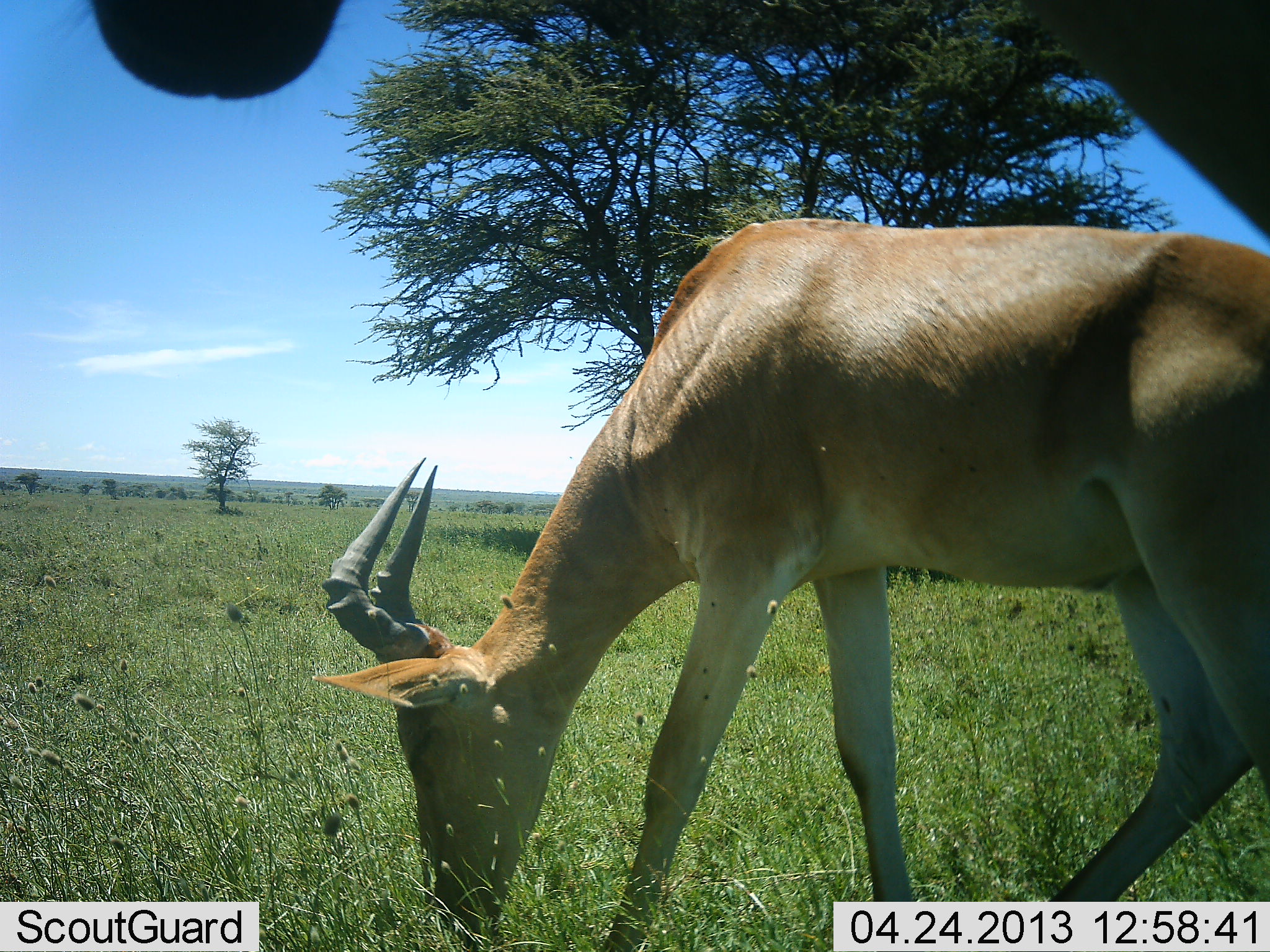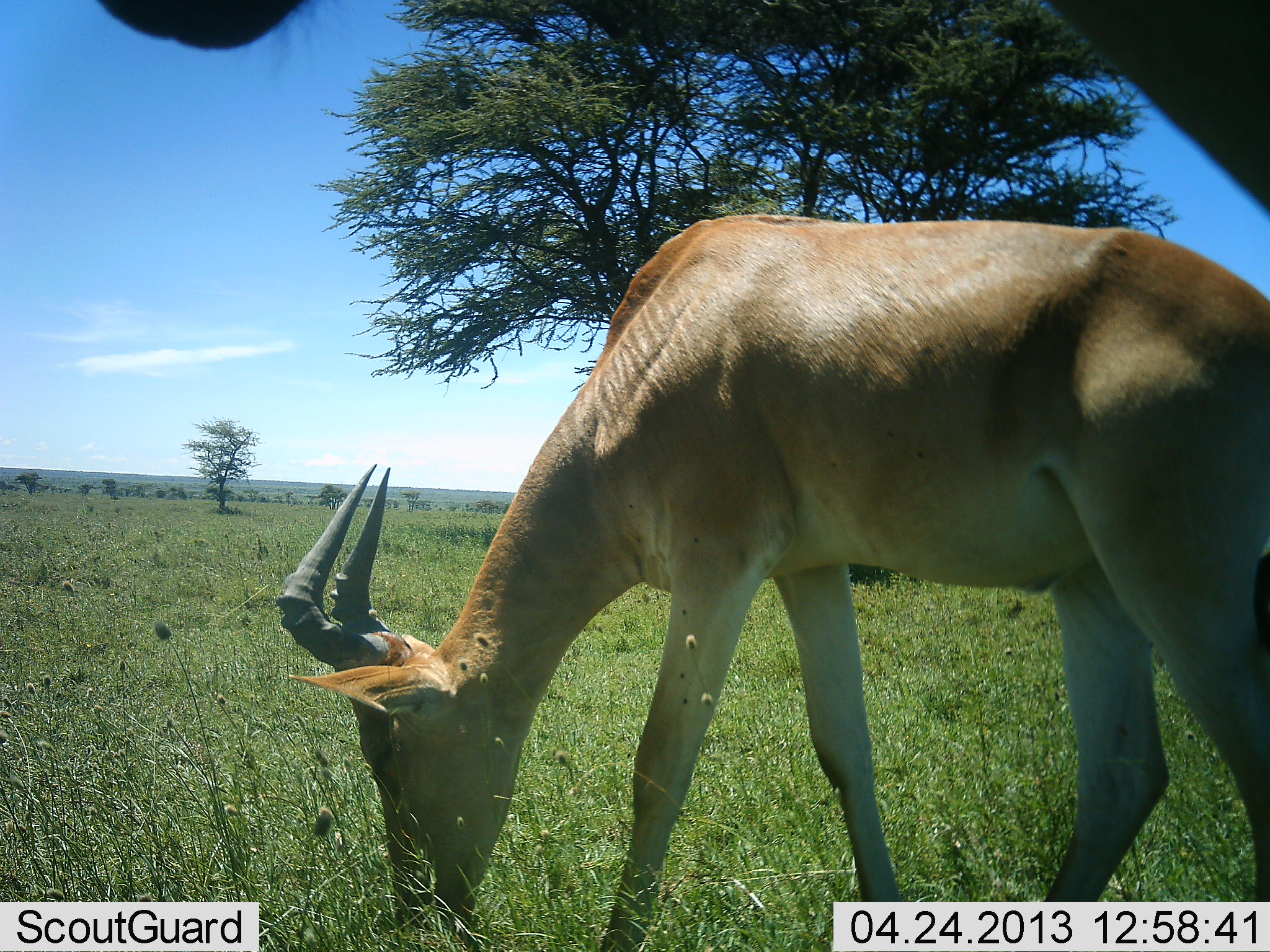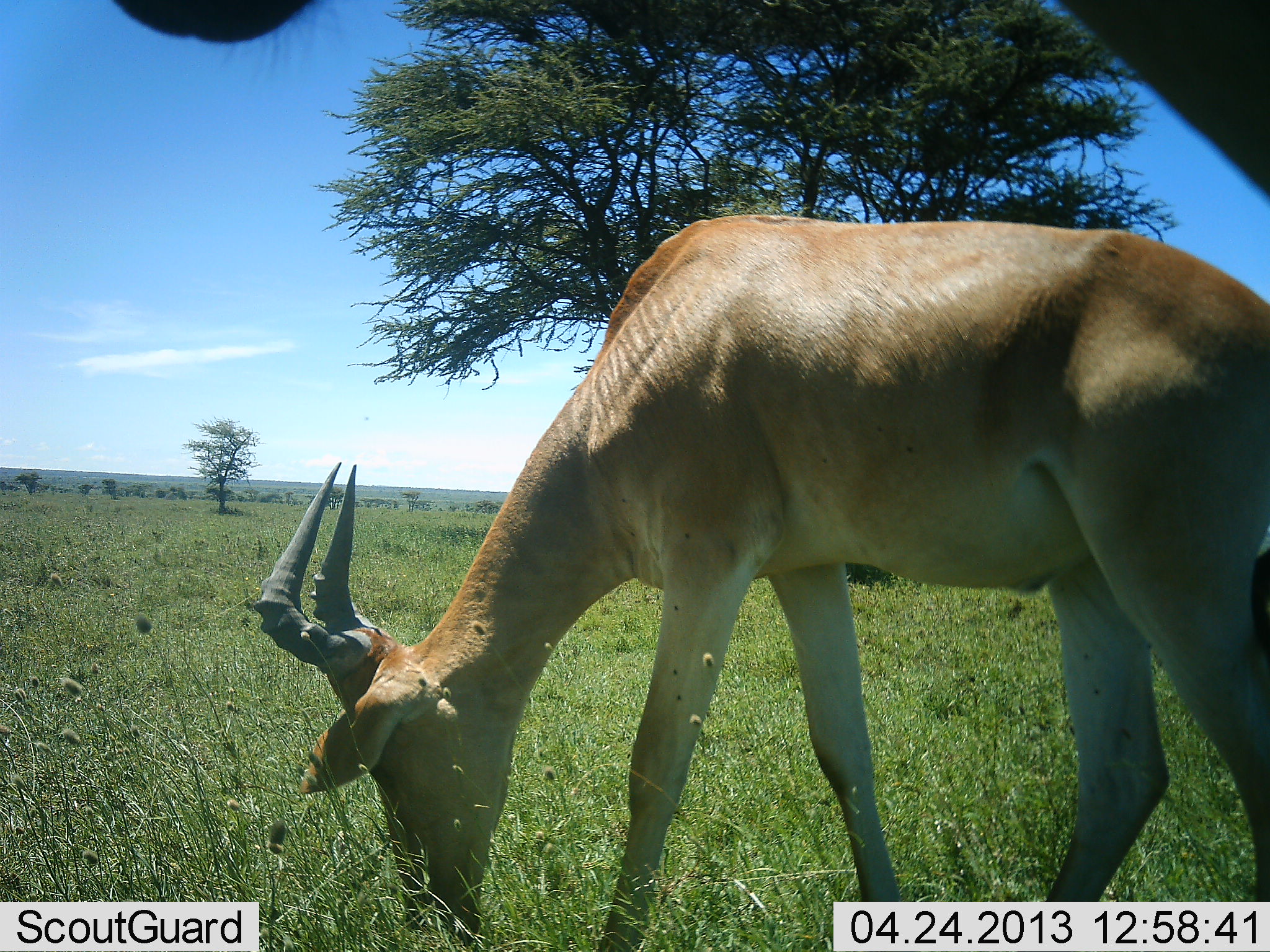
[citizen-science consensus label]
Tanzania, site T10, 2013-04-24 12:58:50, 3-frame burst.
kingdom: Animalia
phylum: Chordata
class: Mammalia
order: Artiodactyla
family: Bovidae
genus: Alcelaphus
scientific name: Alcelaphus buselaphus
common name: hartebeest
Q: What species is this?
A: Hartebeest (Alcelaphus buselaphus).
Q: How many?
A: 2.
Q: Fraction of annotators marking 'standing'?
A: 80%.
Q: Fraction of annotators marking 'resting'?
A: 0%.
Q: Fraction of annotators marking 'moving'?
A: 0%.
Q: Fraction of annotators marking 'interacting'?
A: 0%.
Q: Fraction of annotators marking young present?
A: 10%.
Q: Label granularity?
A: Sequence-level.